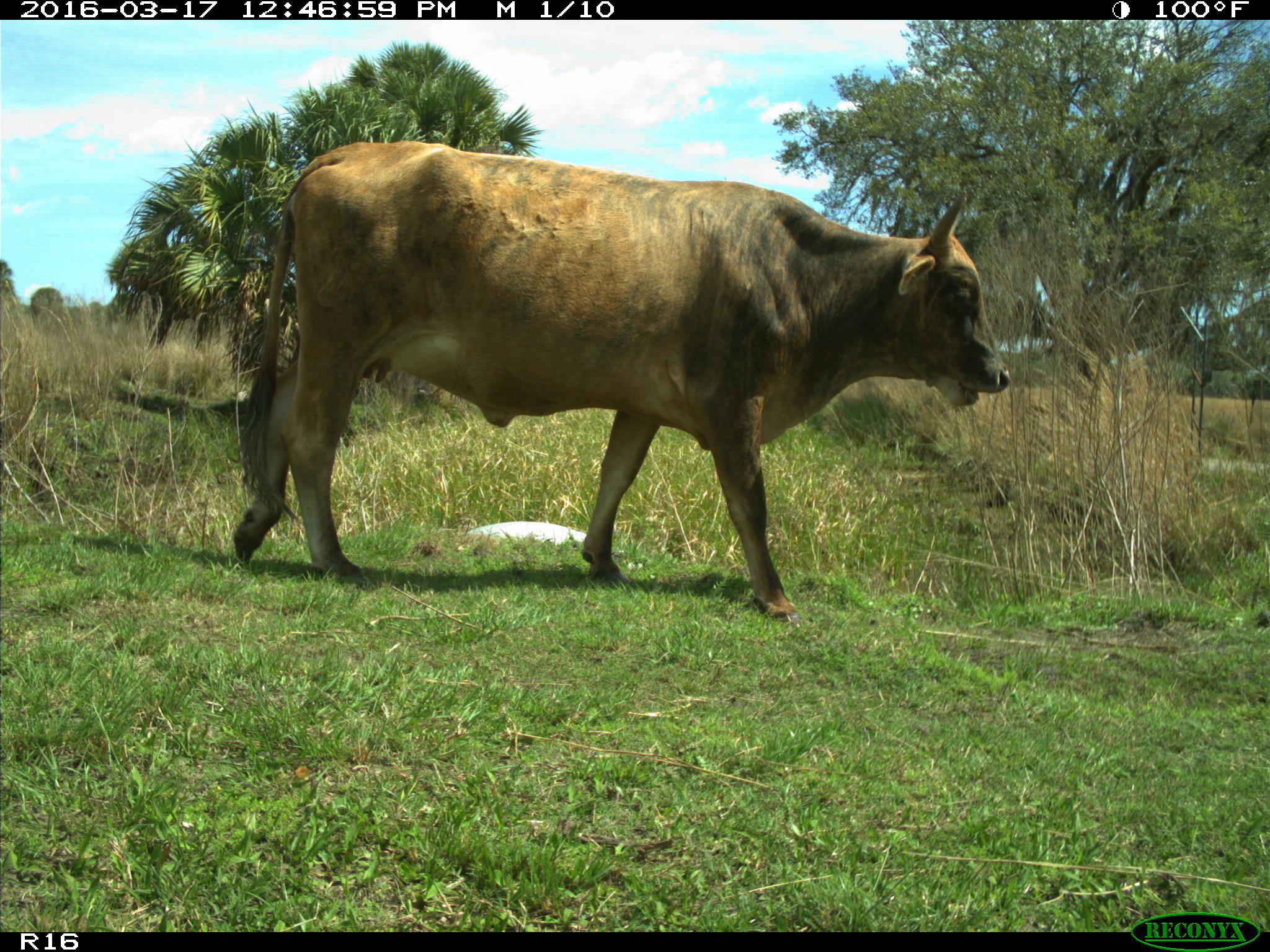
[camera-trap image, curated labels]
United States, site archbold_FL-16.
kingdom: Animalia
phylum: Chordata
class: Mammalia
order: Artiodactyla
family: Bovidae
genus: Bos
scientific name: Bos taurus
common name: domestic cow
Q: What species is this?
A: Bos taurus (domestic cow).